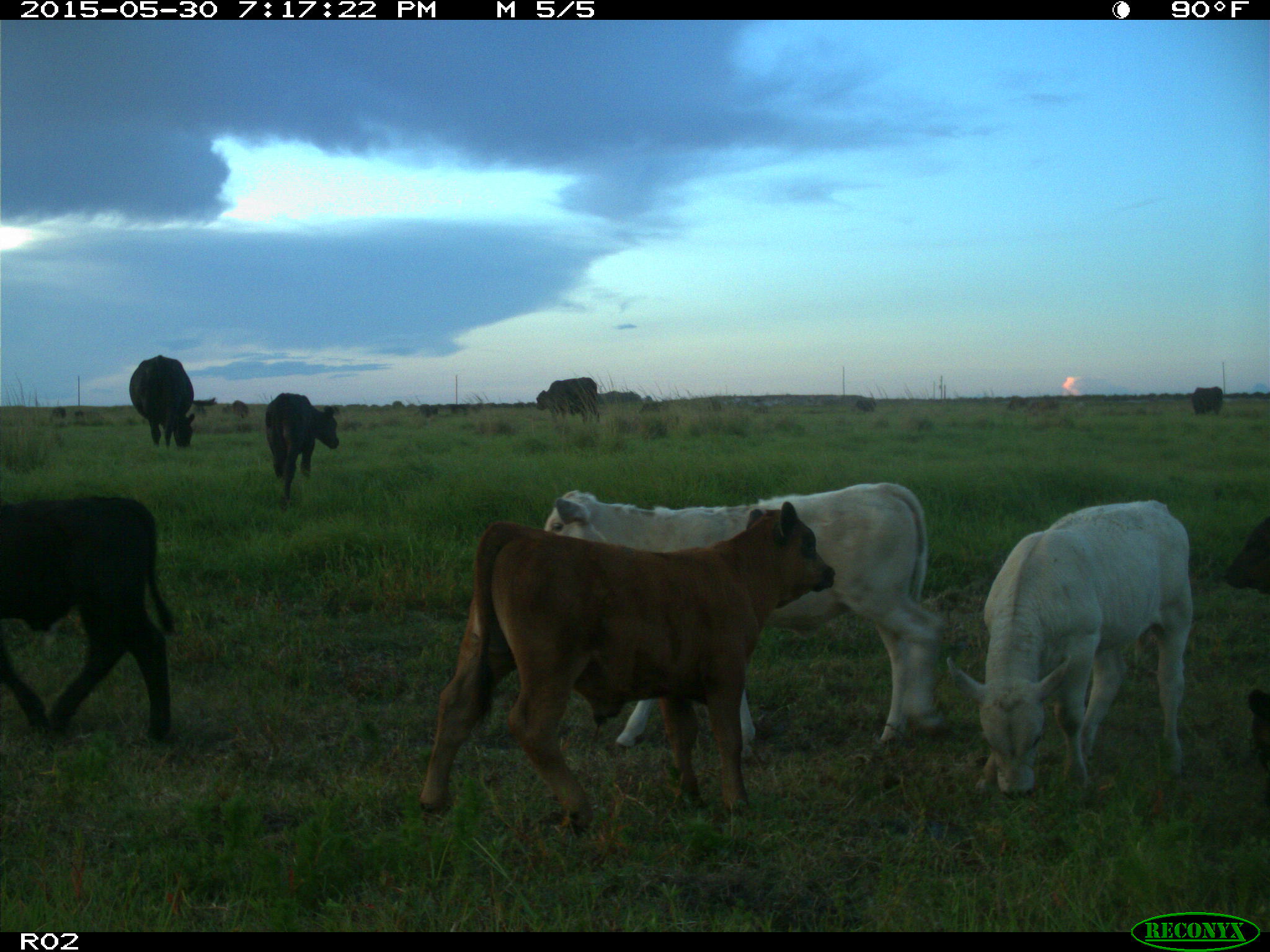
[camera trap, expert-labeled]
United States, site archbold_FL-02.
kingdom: Animalia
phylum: Chordata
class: Mammalia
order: Artiodactyla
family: Bovidae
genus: Bos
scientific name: Bos taurus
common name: domestic cow